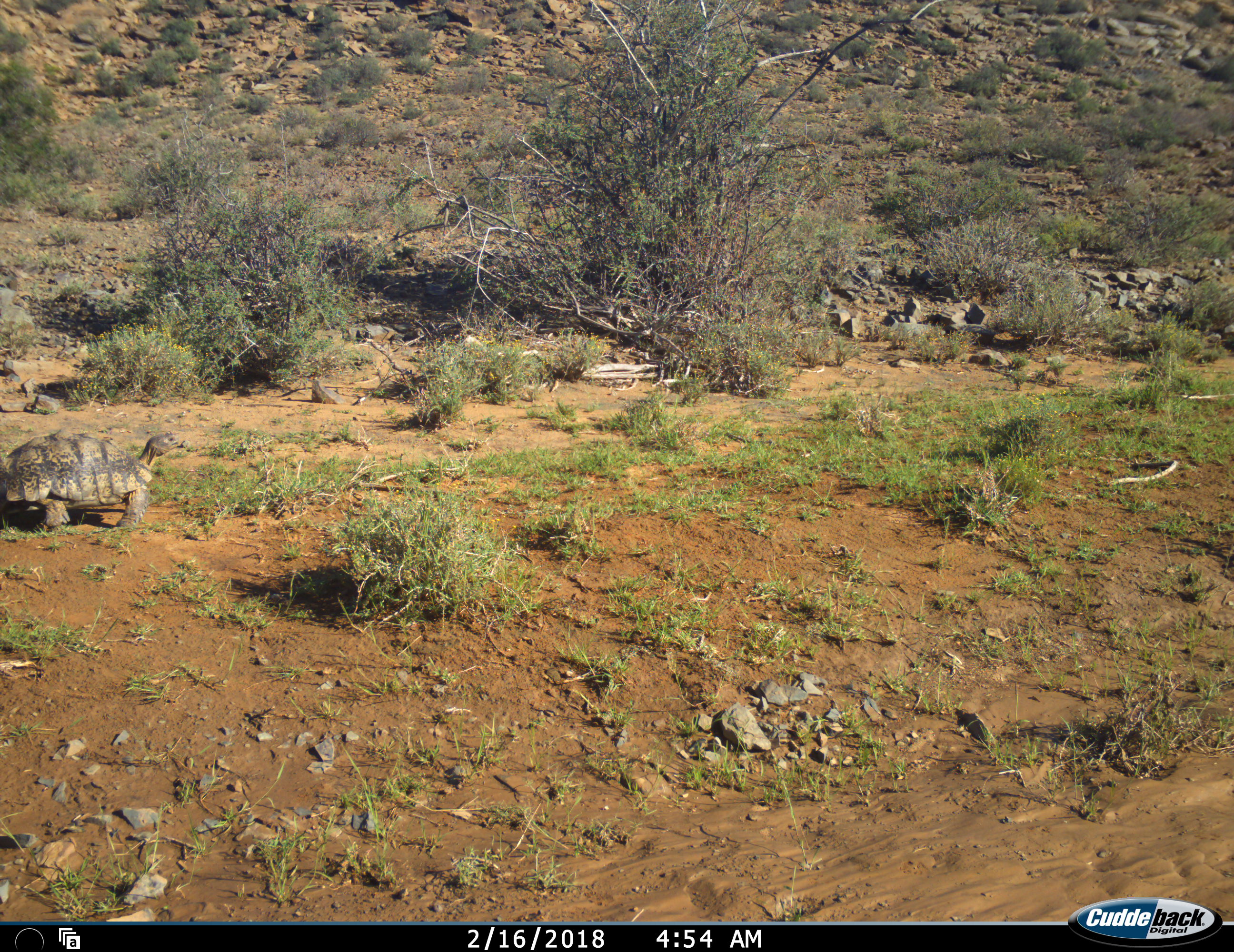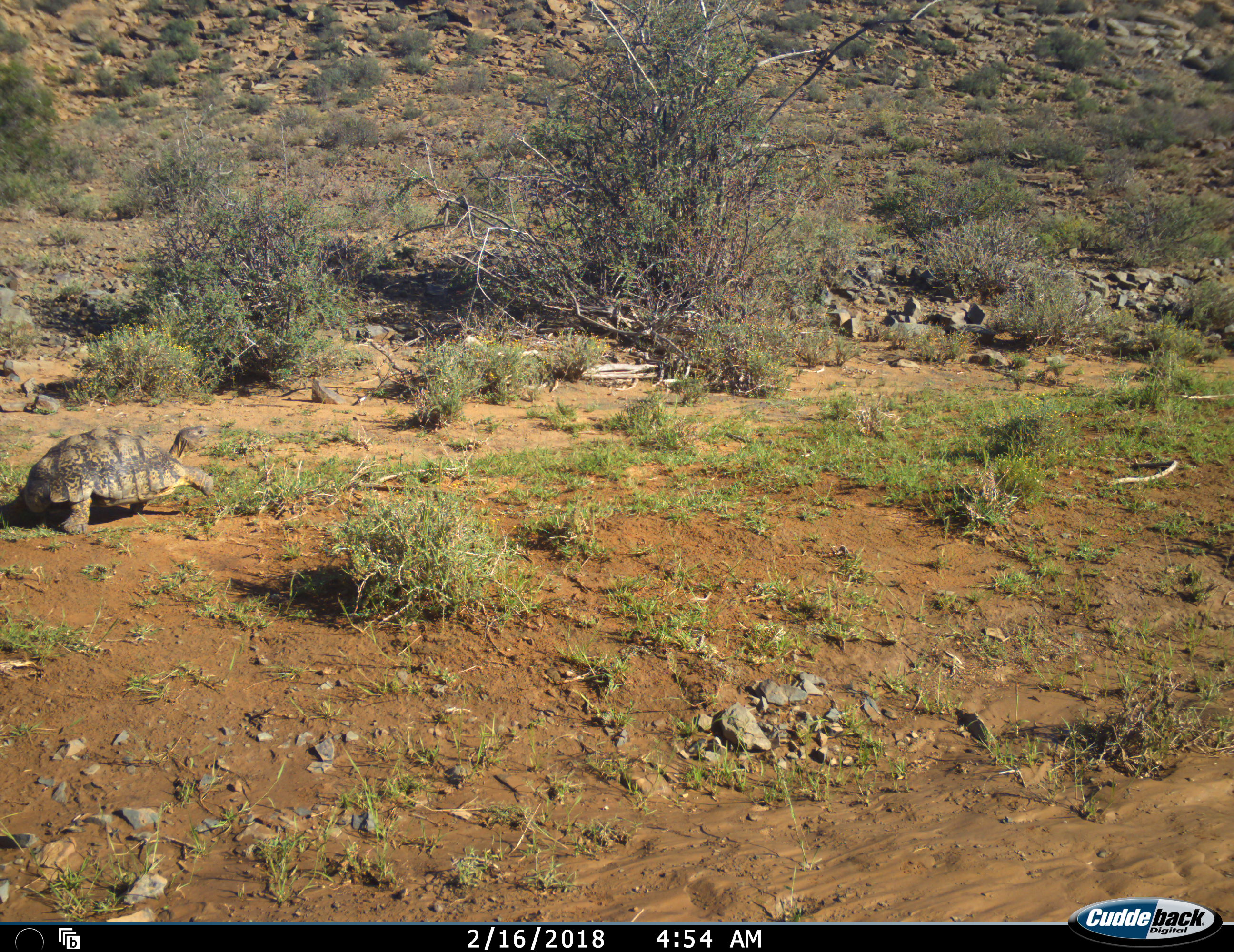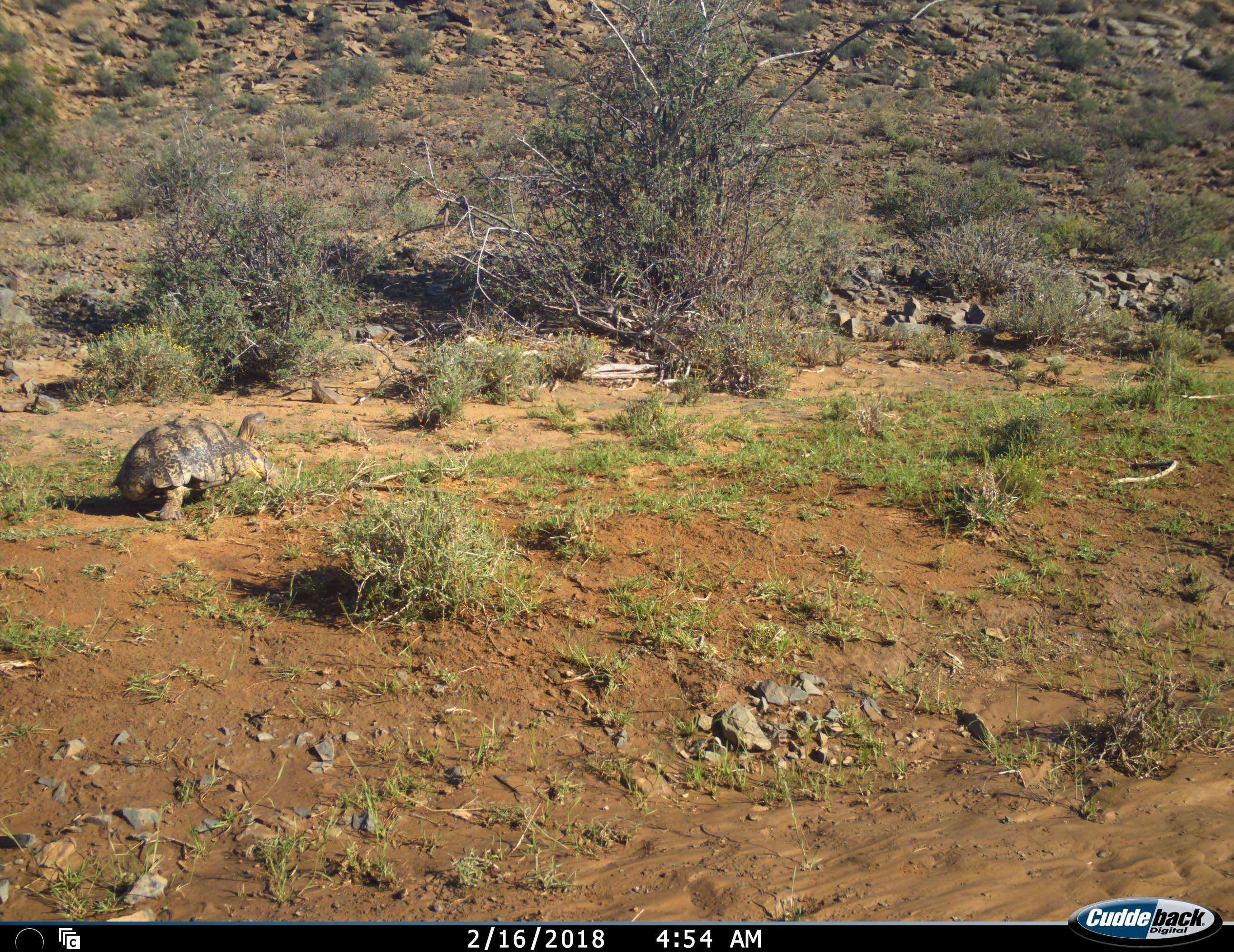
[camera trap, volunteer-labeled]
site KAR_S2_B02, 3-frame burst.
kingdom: Animalia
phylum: Chordata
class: Reptilia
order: Testudines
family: Testudinidae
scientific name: Testudinidae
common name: tortoise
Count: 1.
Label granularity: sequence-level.